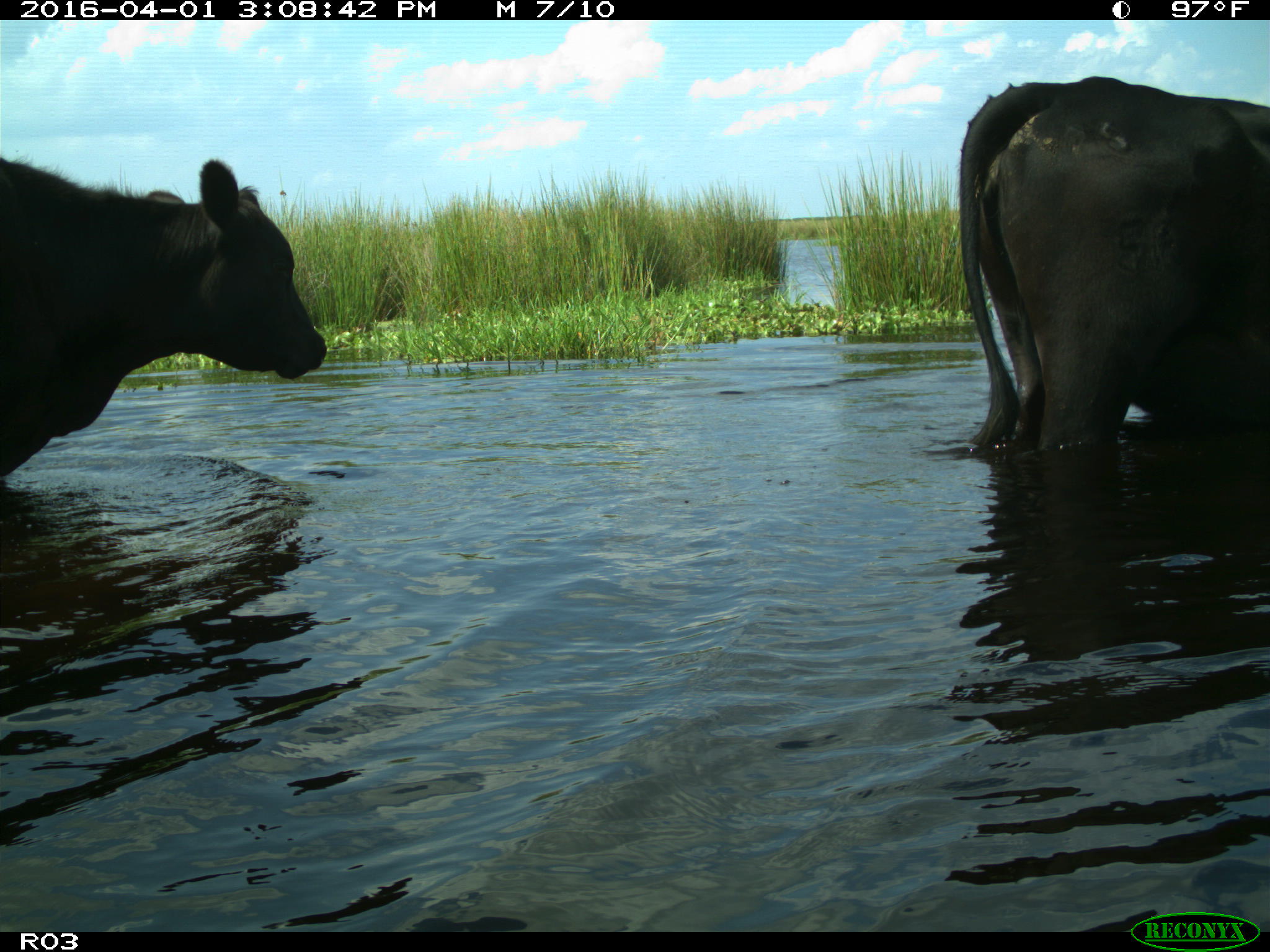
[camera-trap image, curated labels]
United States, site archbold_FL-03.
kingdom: Animalia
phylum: Chordata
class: Mammalia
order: Artiodactyla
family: Bovidae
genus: Bos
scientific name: Bos taurus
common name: domestic cow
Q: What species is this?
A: Bos taurus (domestic cow).